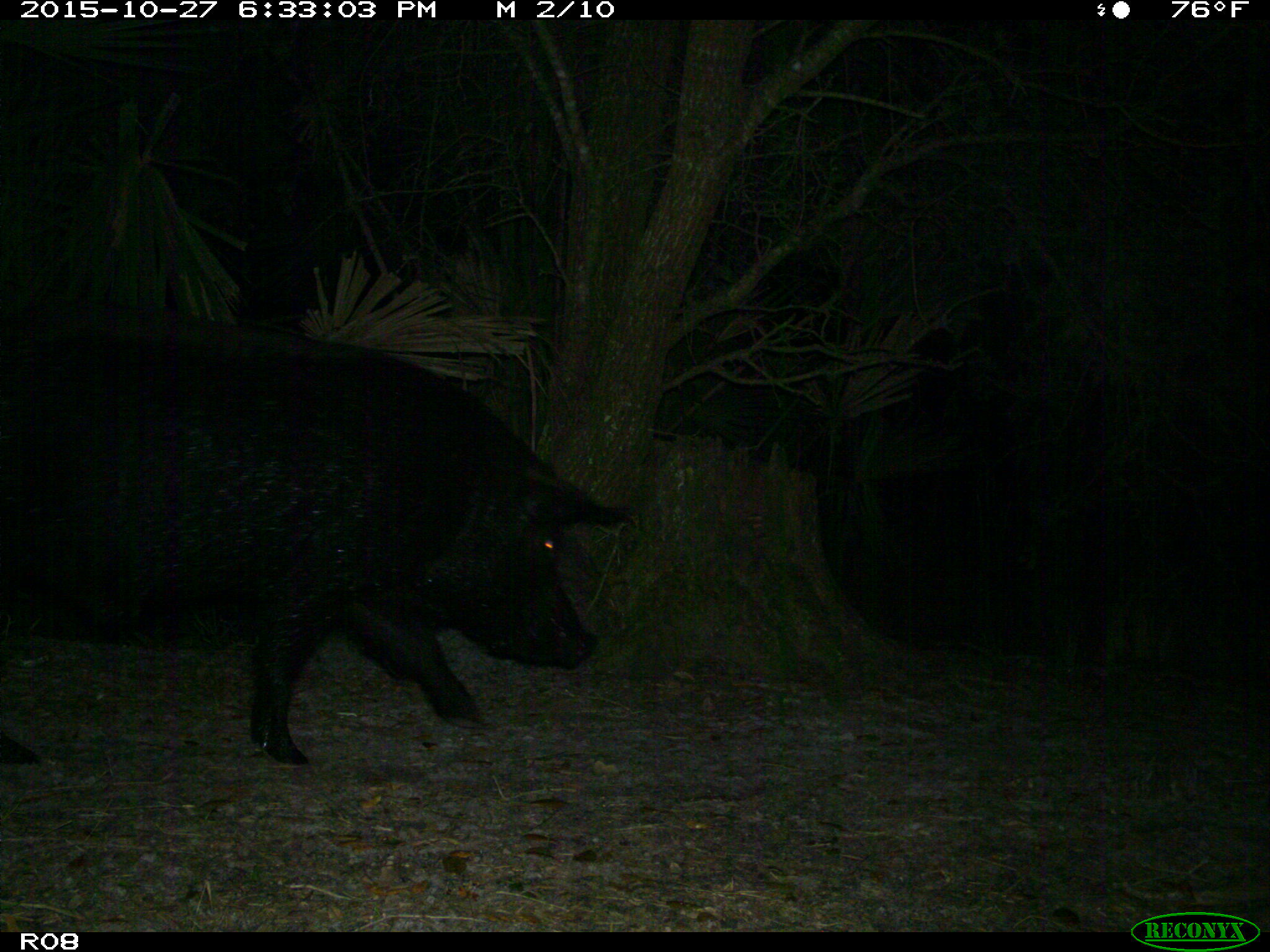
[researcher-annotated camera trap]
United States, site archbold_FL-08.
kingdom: Animalia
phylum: Chordata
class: Mammalia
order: Artiodactyla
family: Suidae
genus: Sus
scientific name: Sus scrofa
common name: wild boar